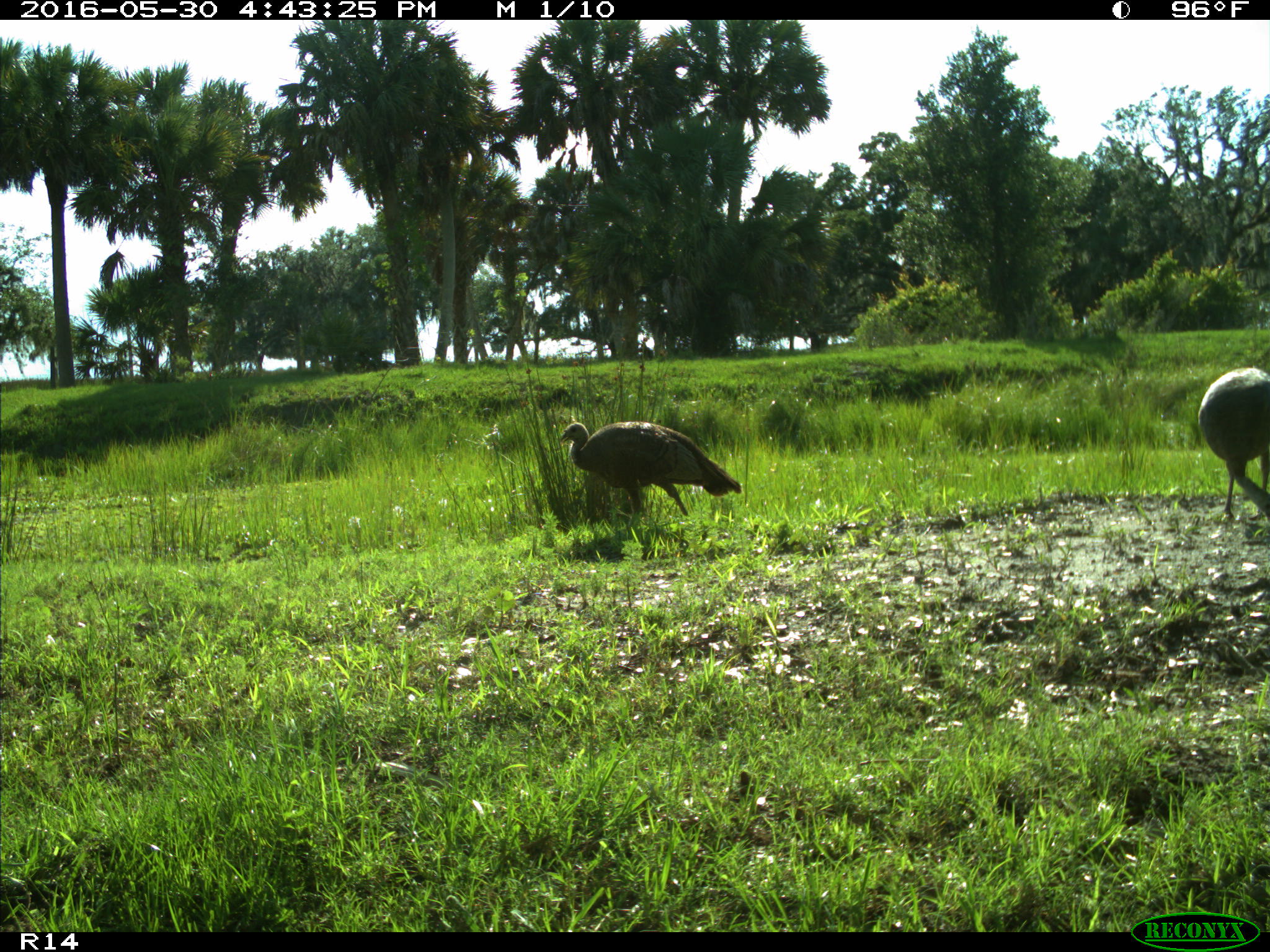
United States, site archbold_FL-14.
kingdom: Animalia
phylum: Chordata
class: Aves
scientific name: Aves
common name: birds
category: unidentified bird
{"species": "unidentified bird (birds) (Aves)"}